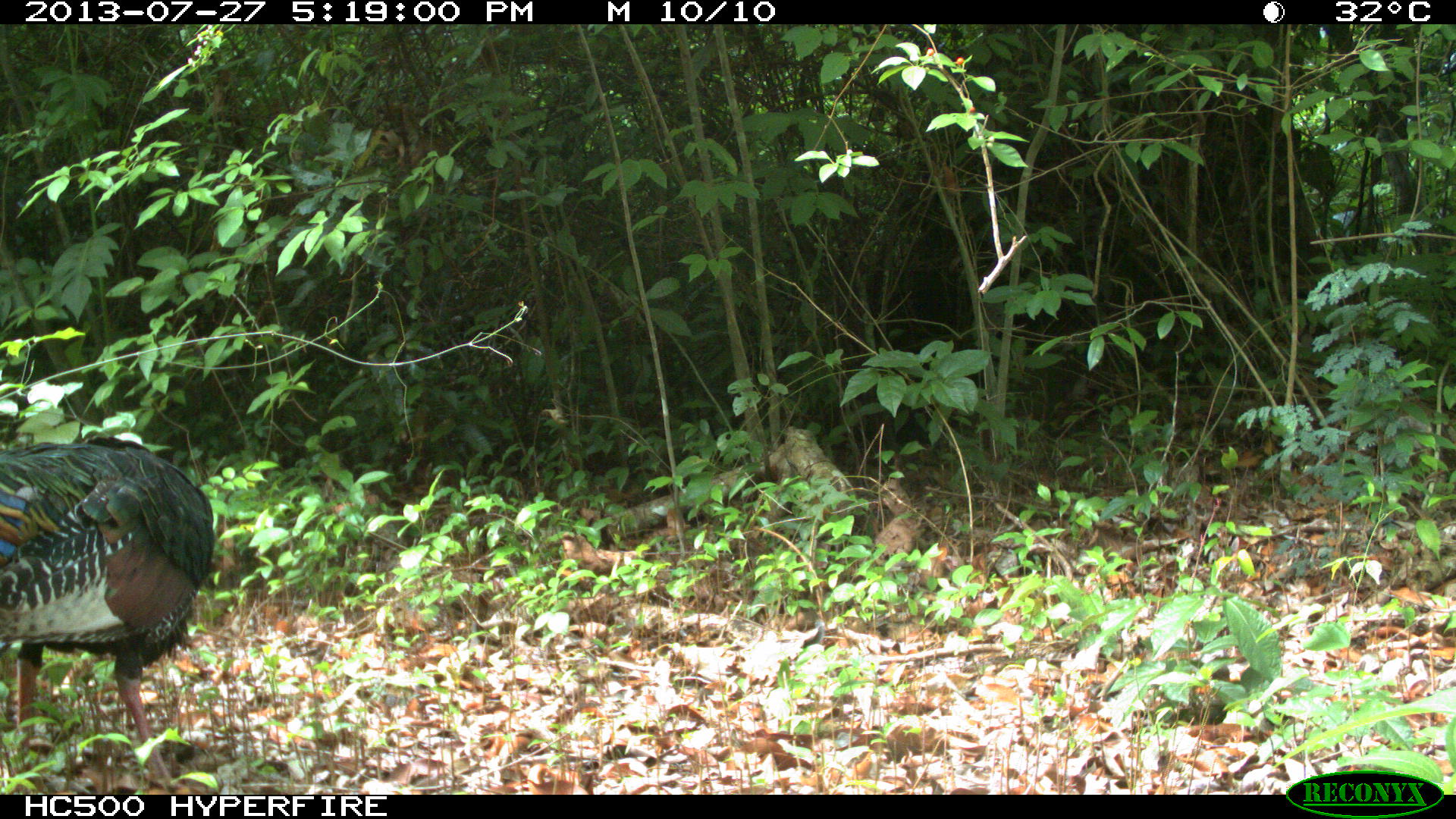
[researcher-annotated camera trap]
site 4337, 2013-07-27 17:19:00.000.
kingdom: Animalia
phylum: Chordata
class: Aves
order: Galliformes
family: Phasianidae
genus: Meleagris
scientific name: Meleagris ocellata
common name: ocellated turkey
Meleagris ocellata (ocellated turkey), count 1.